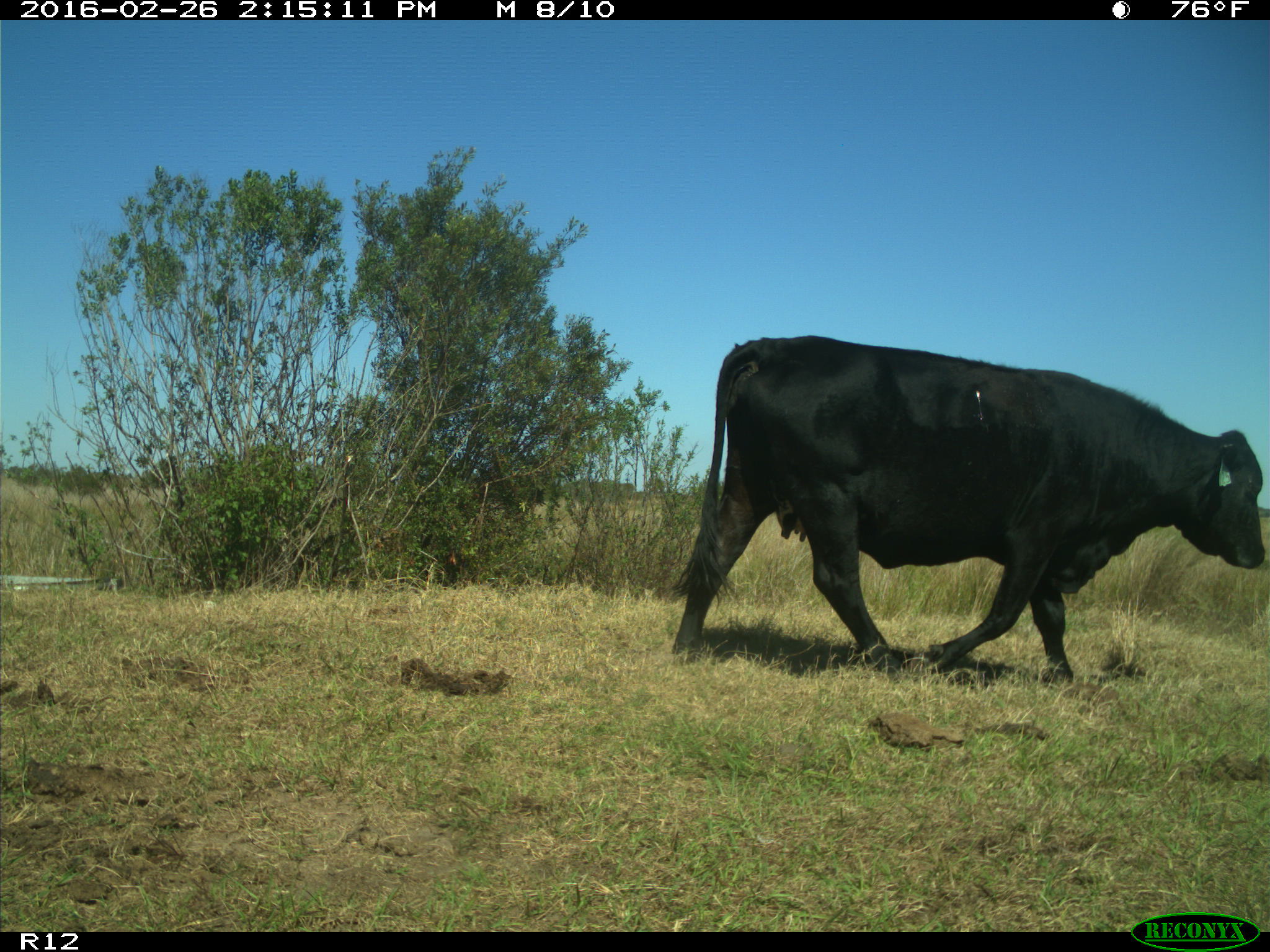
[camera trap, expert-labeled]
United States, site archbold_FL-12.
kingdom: Animalia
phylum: Chordata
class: Mammalia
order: Artiodactyla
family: Bovidae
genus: Bos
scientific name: Bos taurus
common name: domestic cow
Bos taurus (domestic cow).